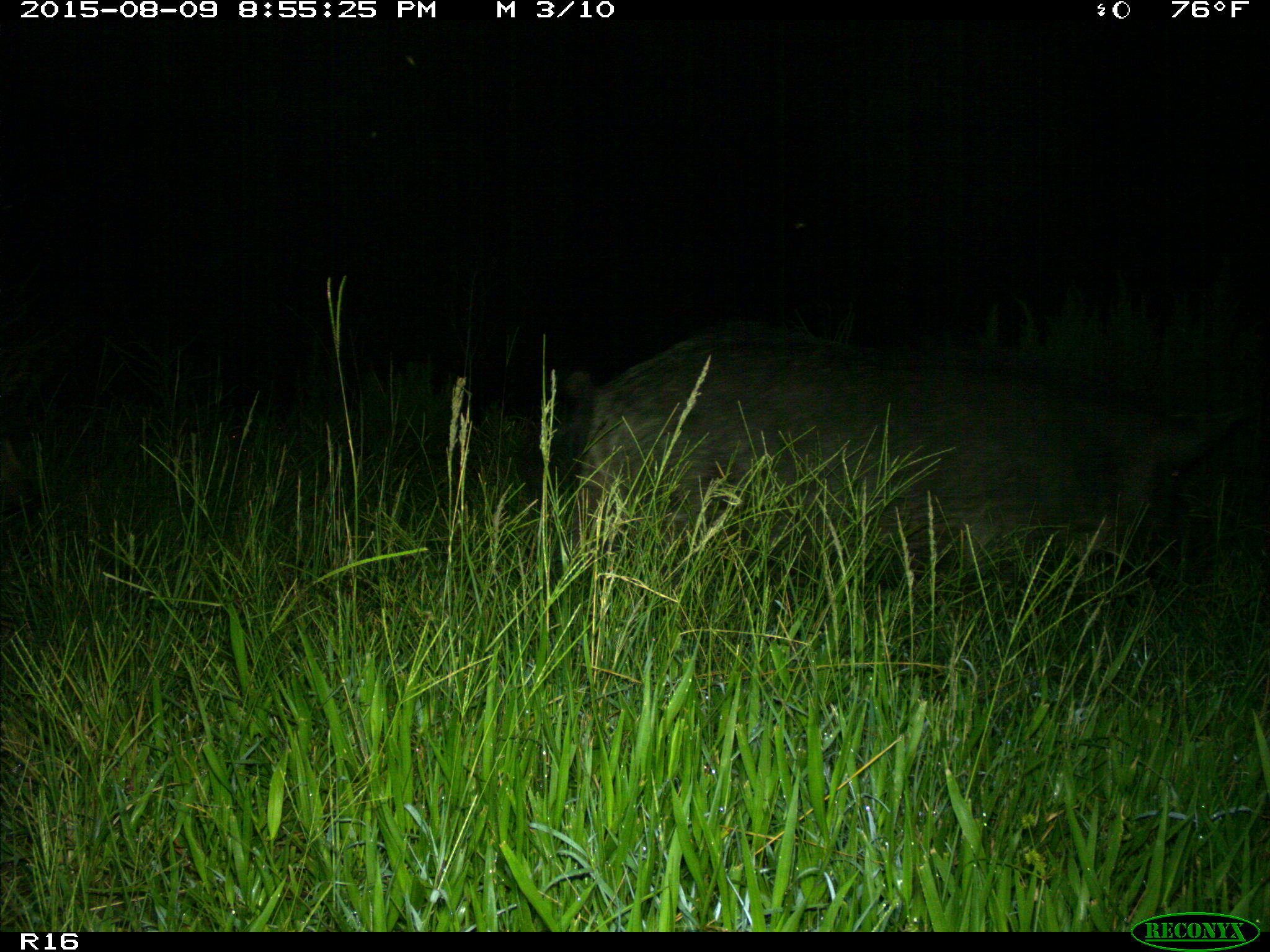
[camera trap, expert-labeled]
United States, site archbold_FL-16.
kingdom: Animalia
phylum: Chordata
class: Mammalia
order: Artiodactyla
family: Suidae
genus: Sus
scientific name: Sus scrofa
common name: wild boar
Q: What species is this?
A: Sus scrofa (wild boar).